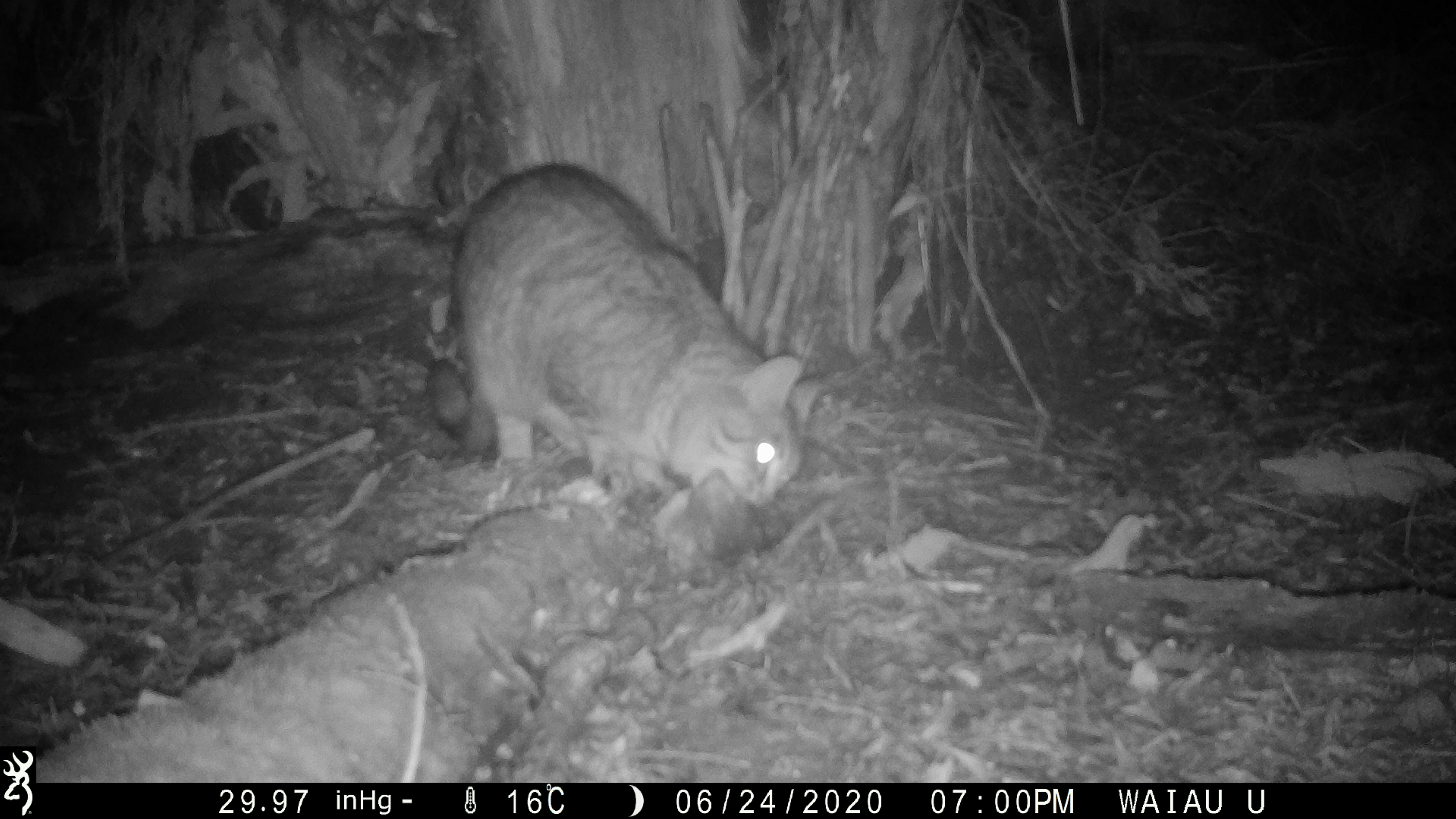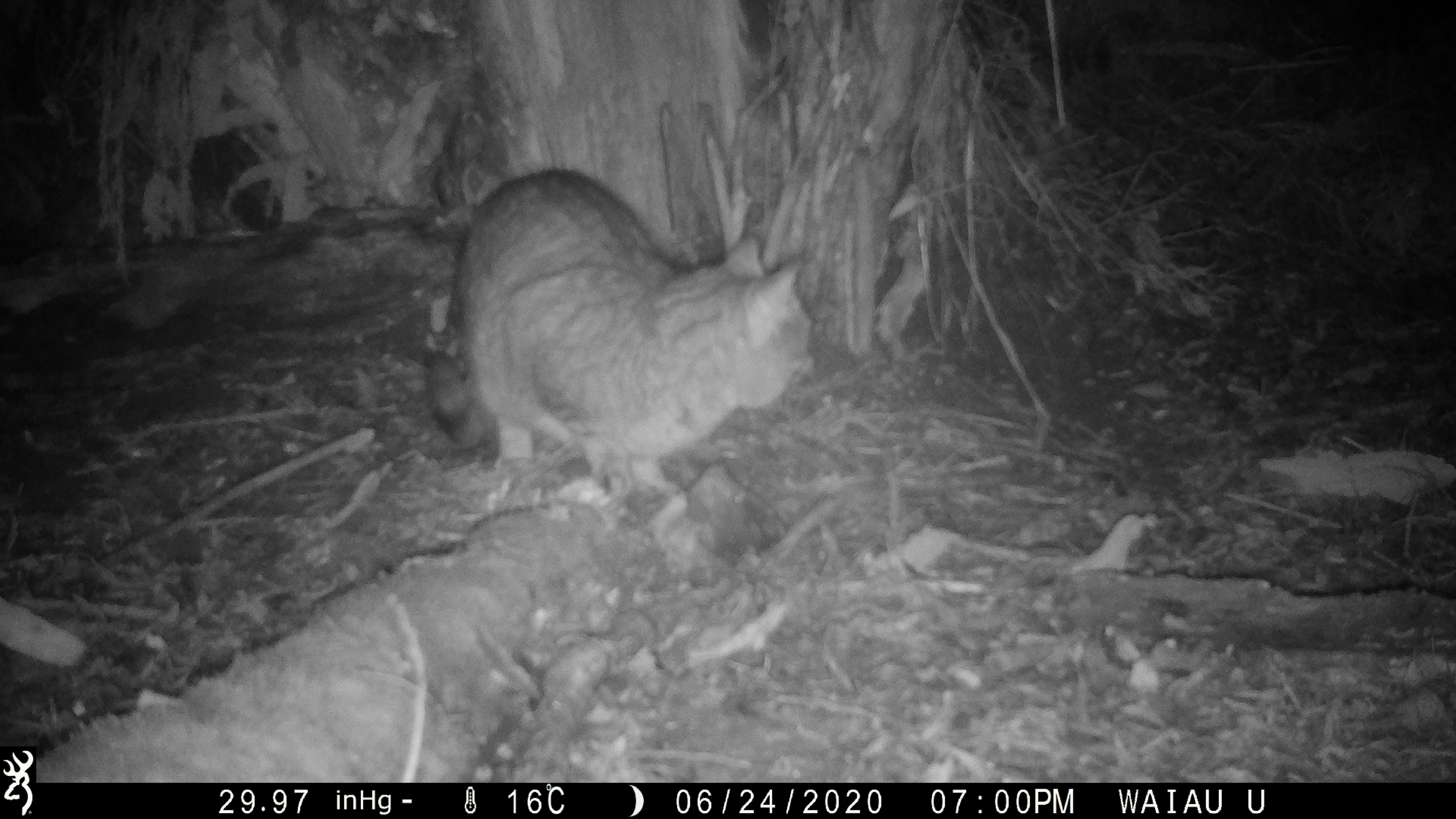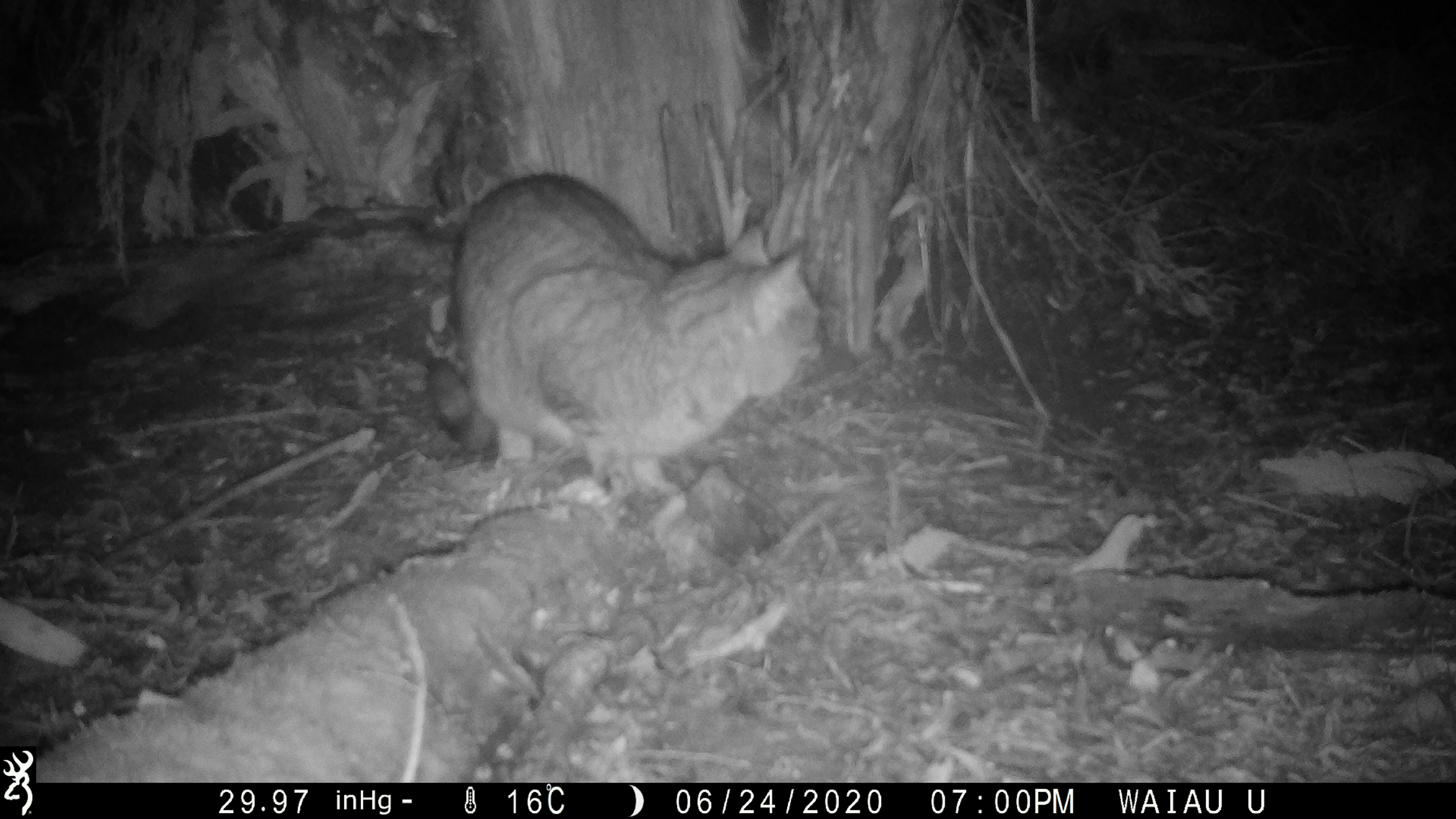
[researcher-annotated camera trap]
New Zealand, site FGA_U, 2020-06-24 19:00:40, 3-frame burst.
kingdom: Animalia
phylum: Chordata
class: Mammalia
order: Carnivora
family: Felidae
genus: Felis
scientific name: Felis catus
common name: domestic cat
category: cat